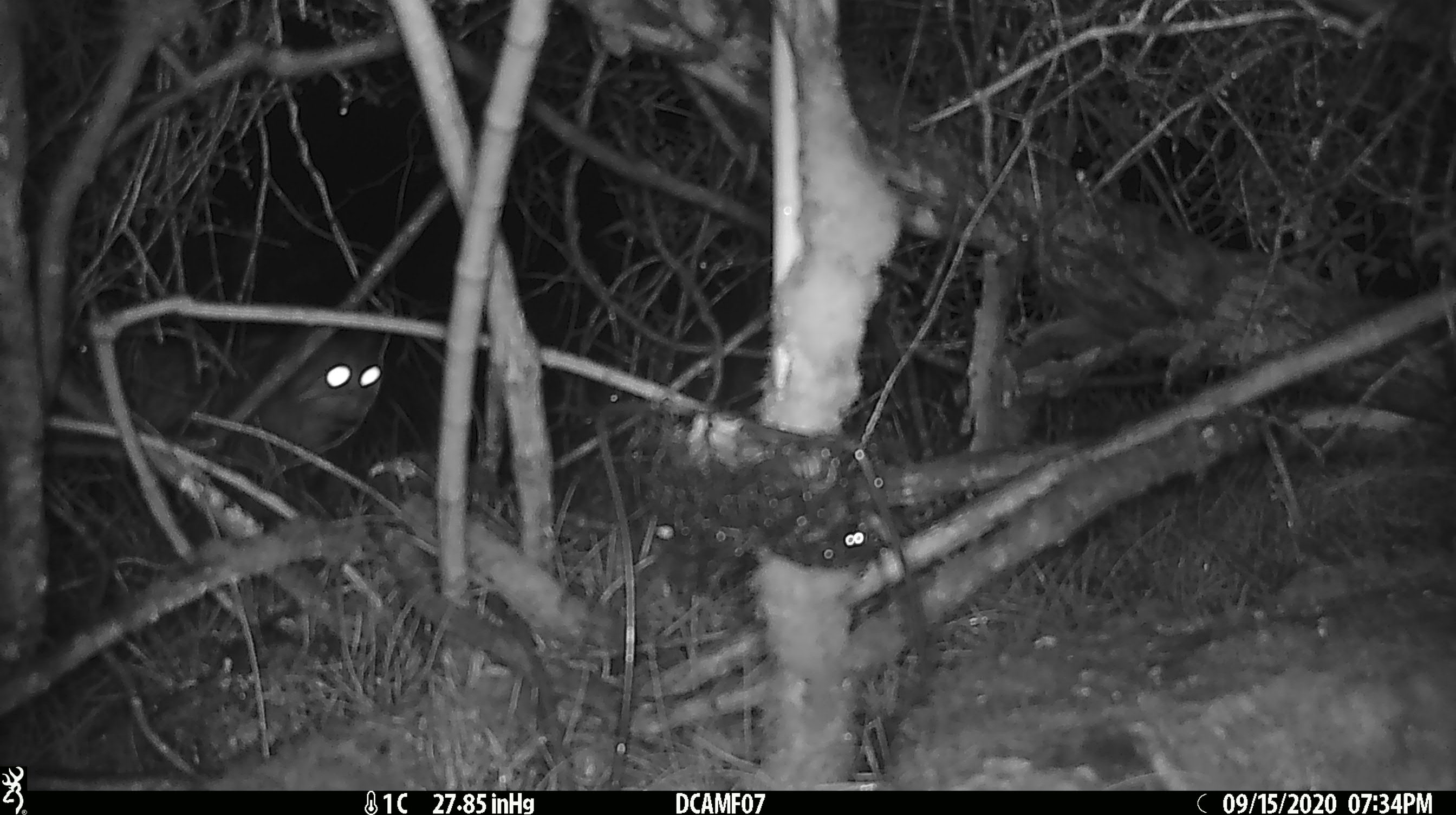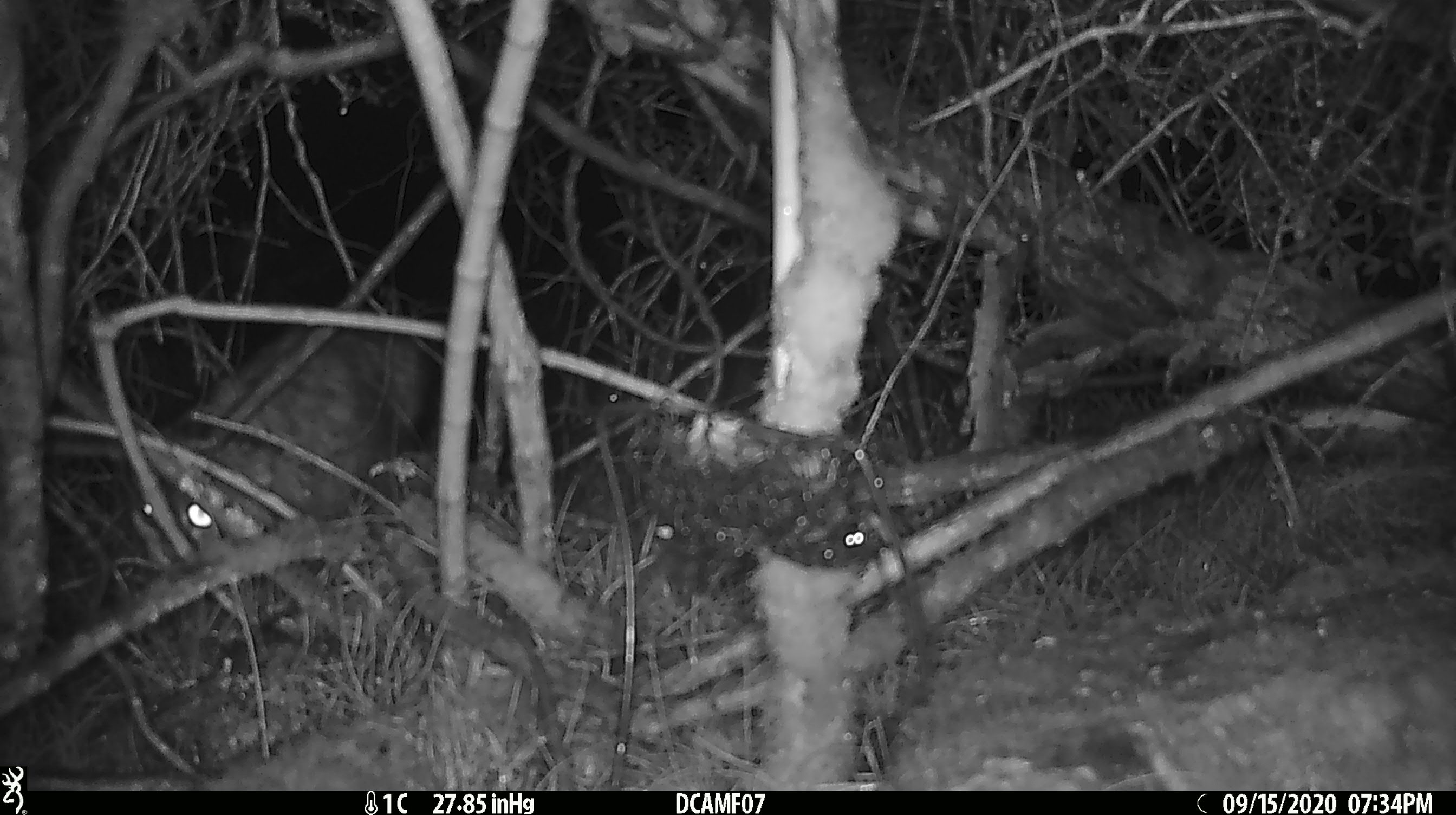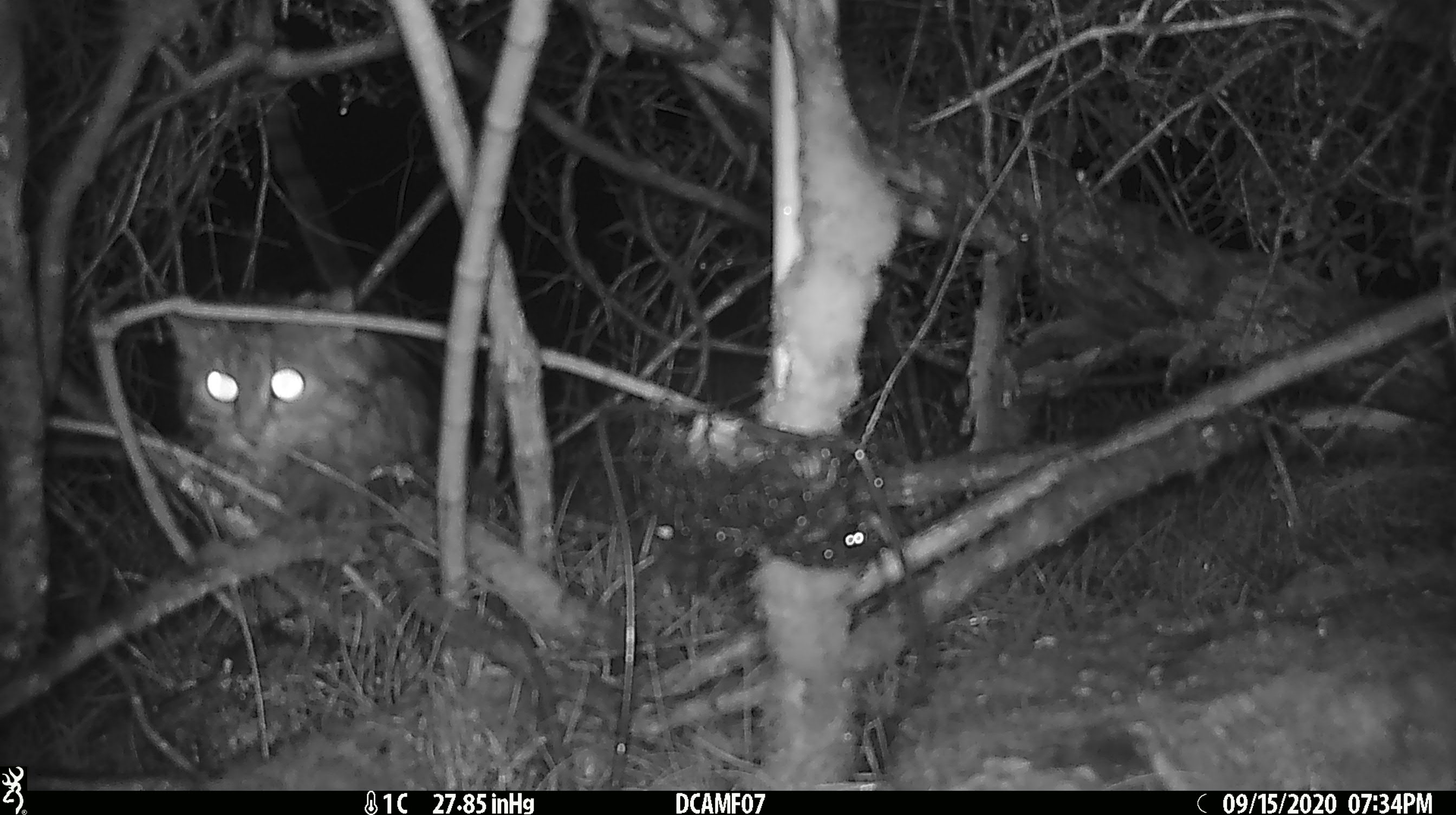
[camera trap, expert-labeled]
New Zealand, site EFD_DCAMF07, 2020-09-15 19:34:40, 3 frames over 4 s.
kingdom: Animalia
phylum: Chordata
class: Mammalia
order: Carnivora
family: Felidae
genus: Felis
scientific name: Felis catus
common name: domestic cat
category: cat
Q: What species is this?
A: Cat (domestic cat) (Felis catus).